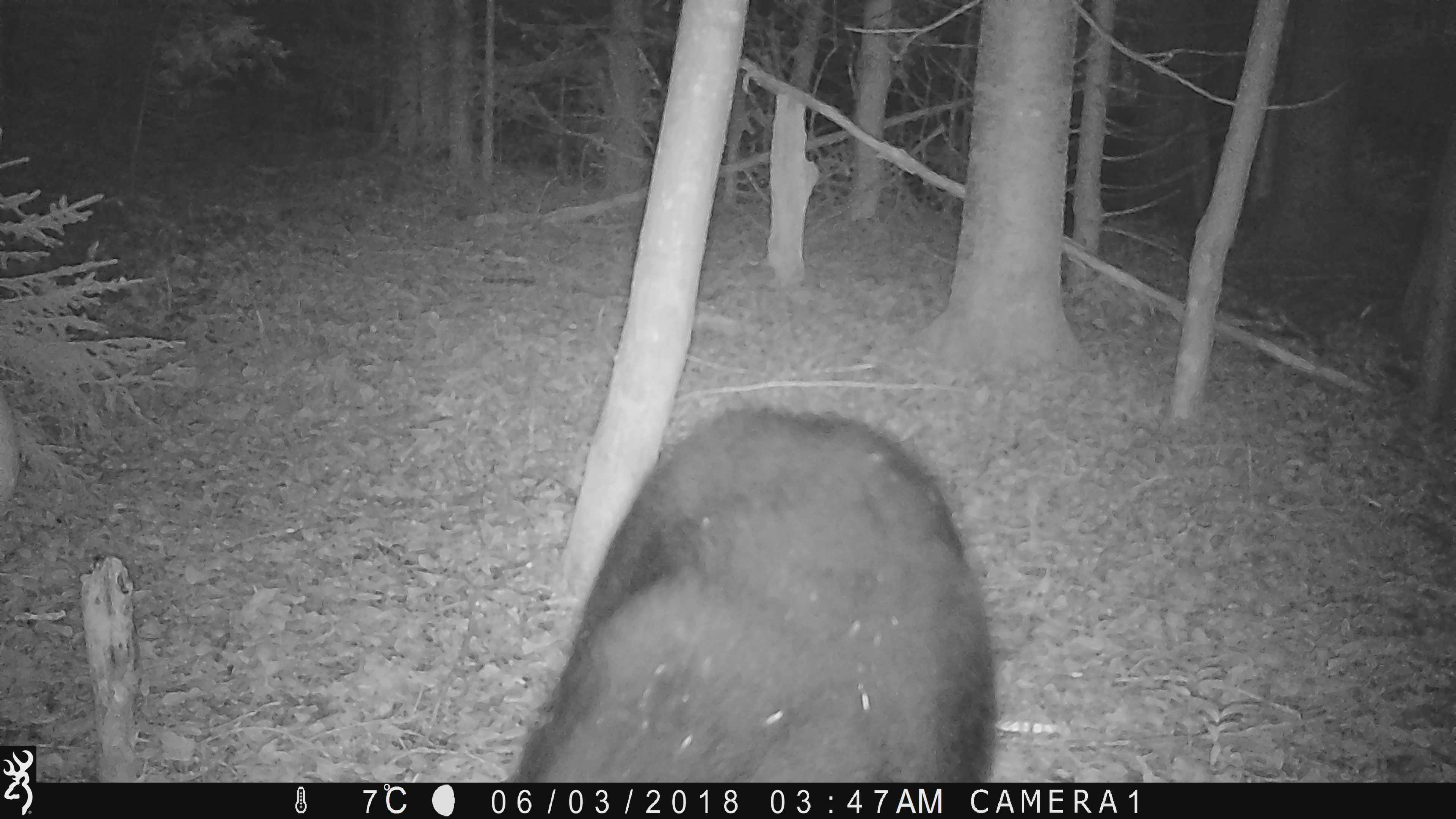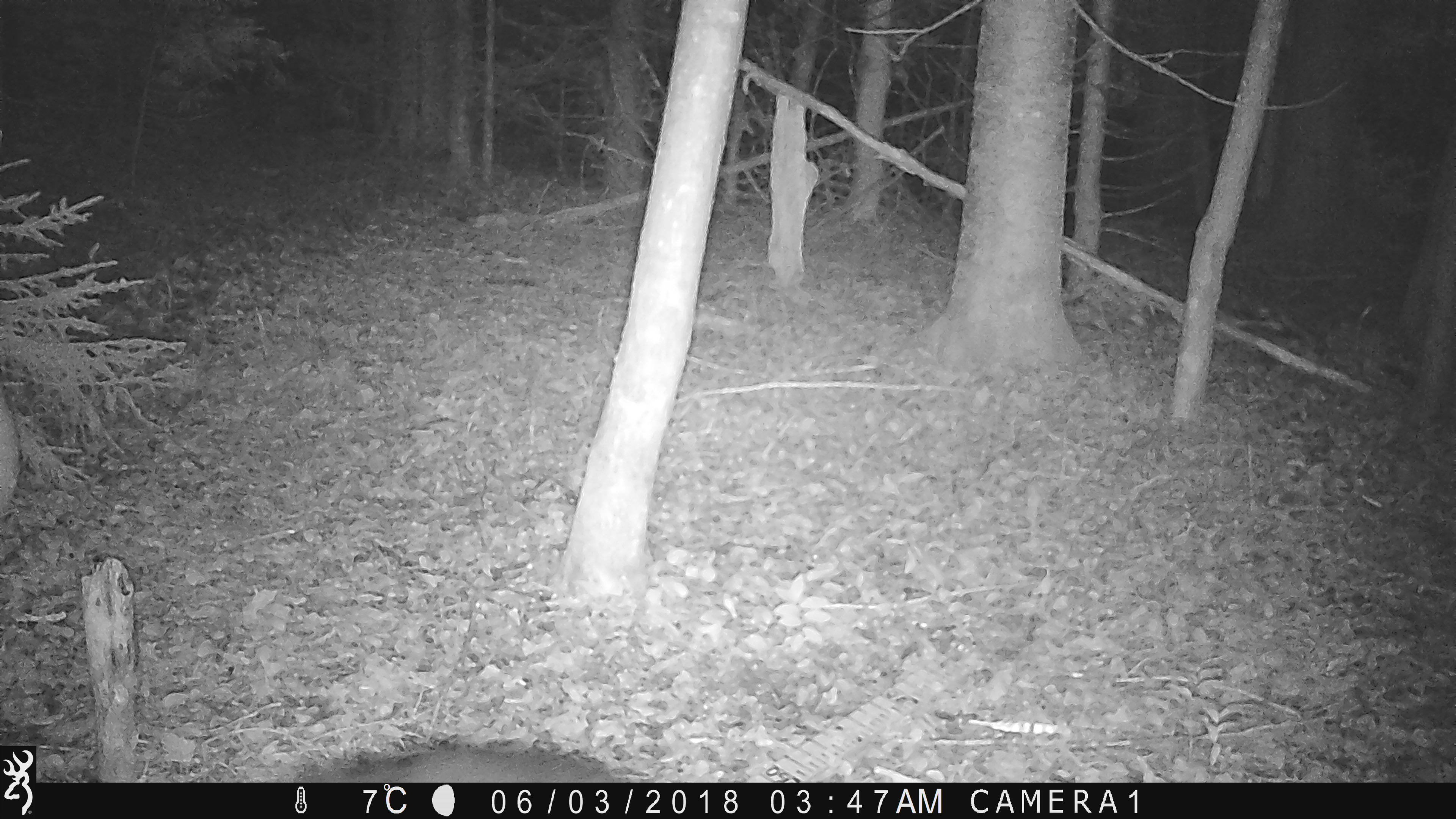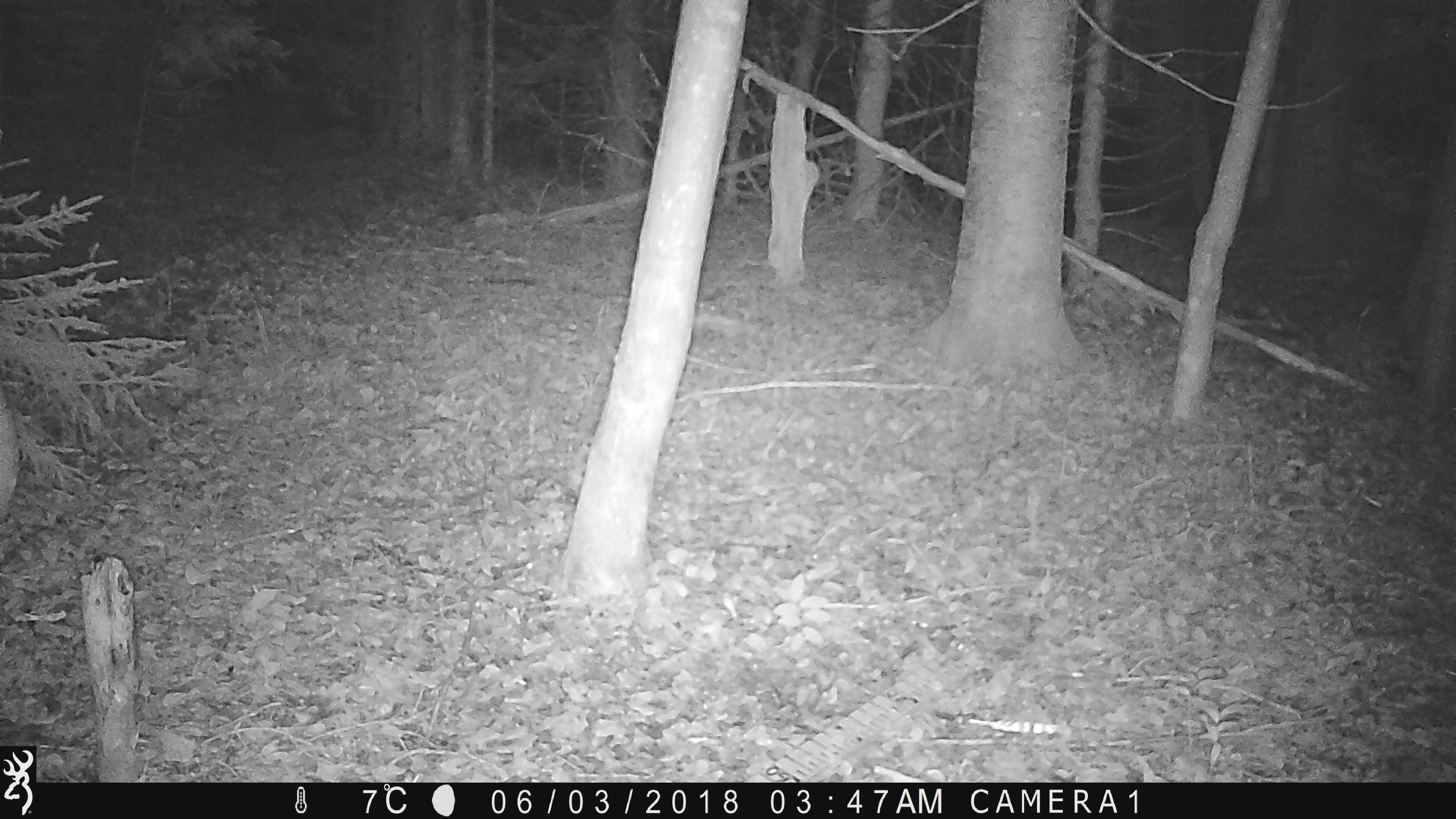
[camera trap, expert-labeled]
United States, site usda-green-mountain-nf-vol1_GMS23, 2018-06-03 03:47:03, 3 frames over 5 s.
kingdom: Animalia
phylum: Chordata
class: Mammalia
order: Carnivora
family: Ursidae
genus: Ursus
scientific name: Ursus americanus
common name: black bear